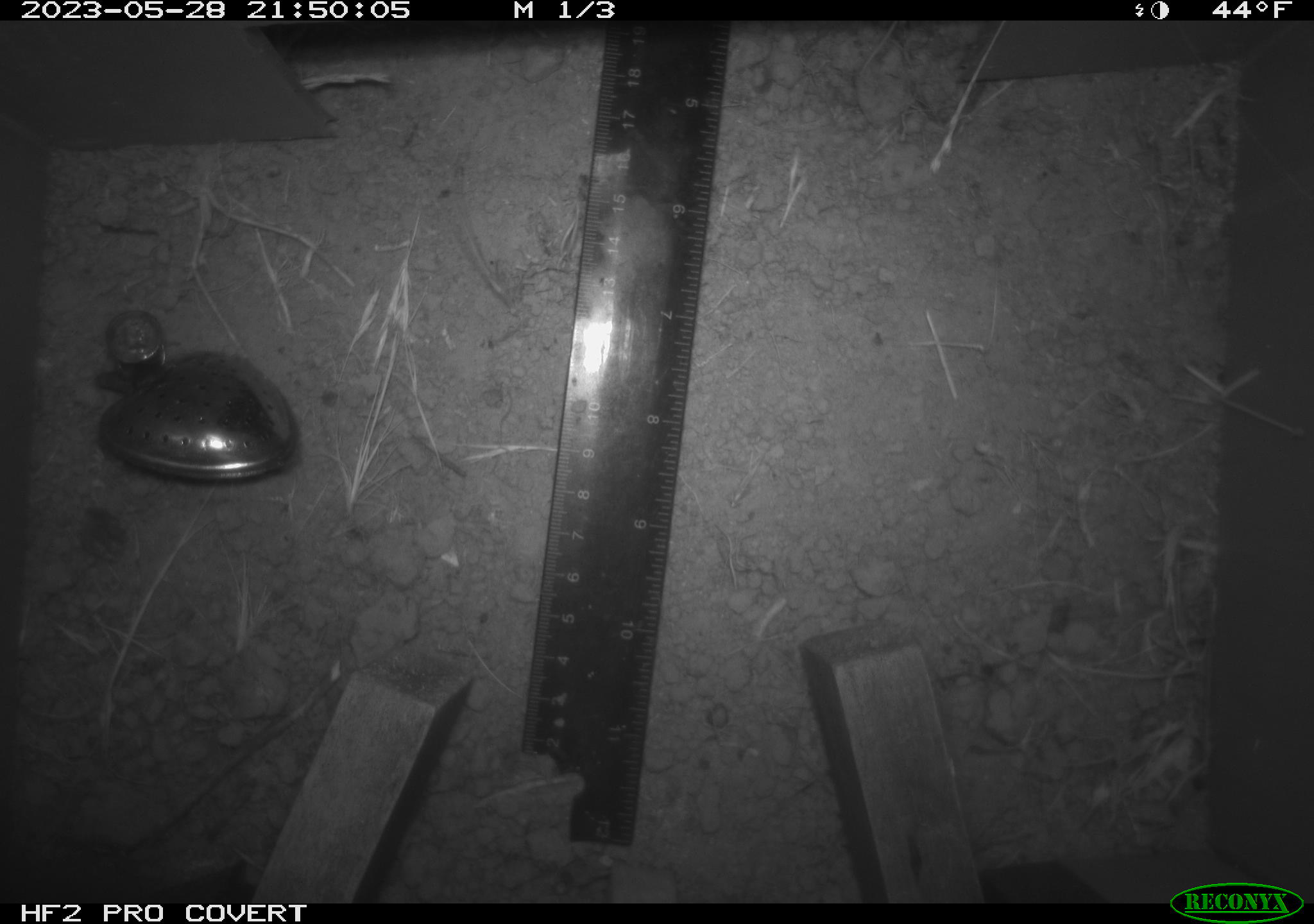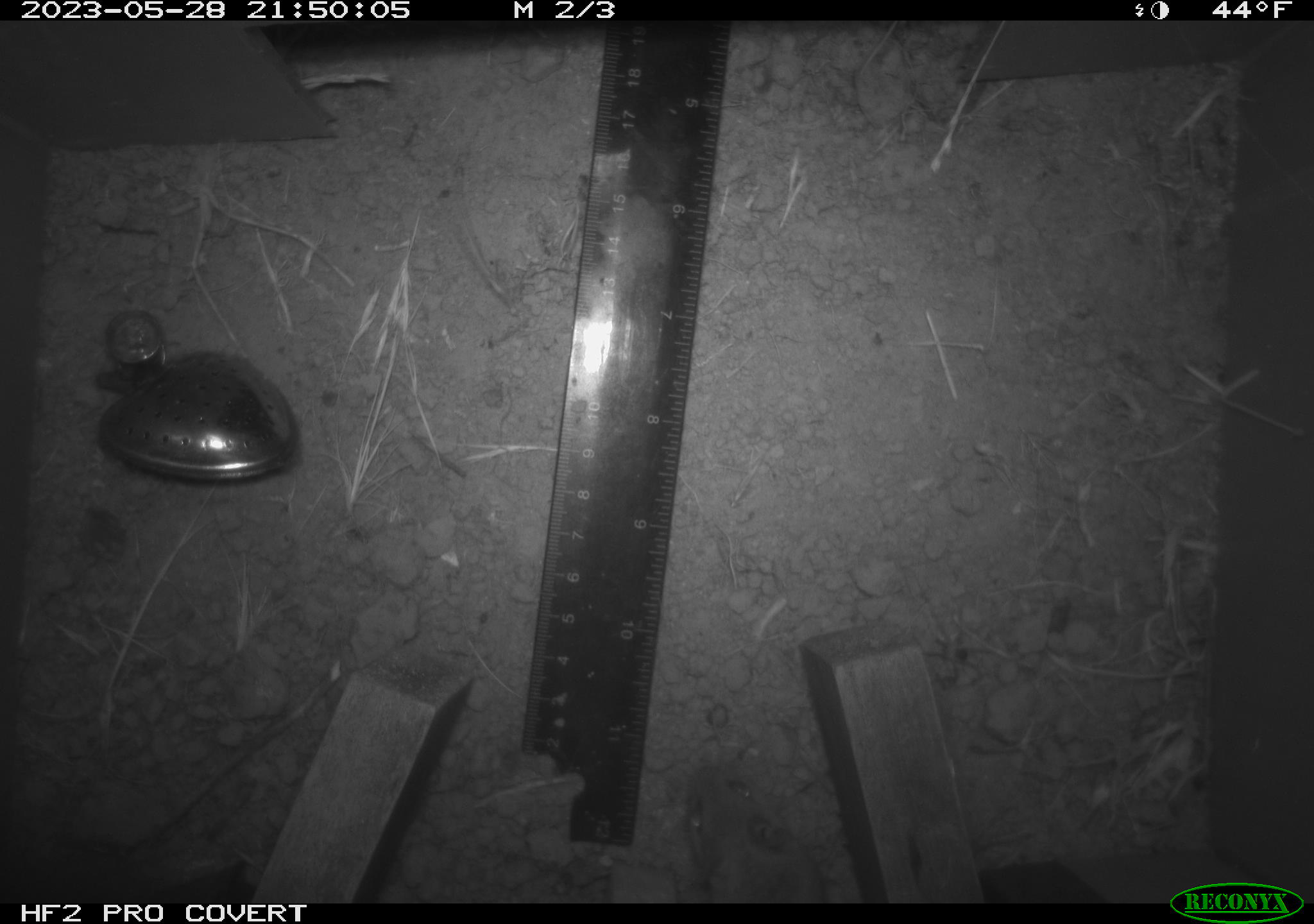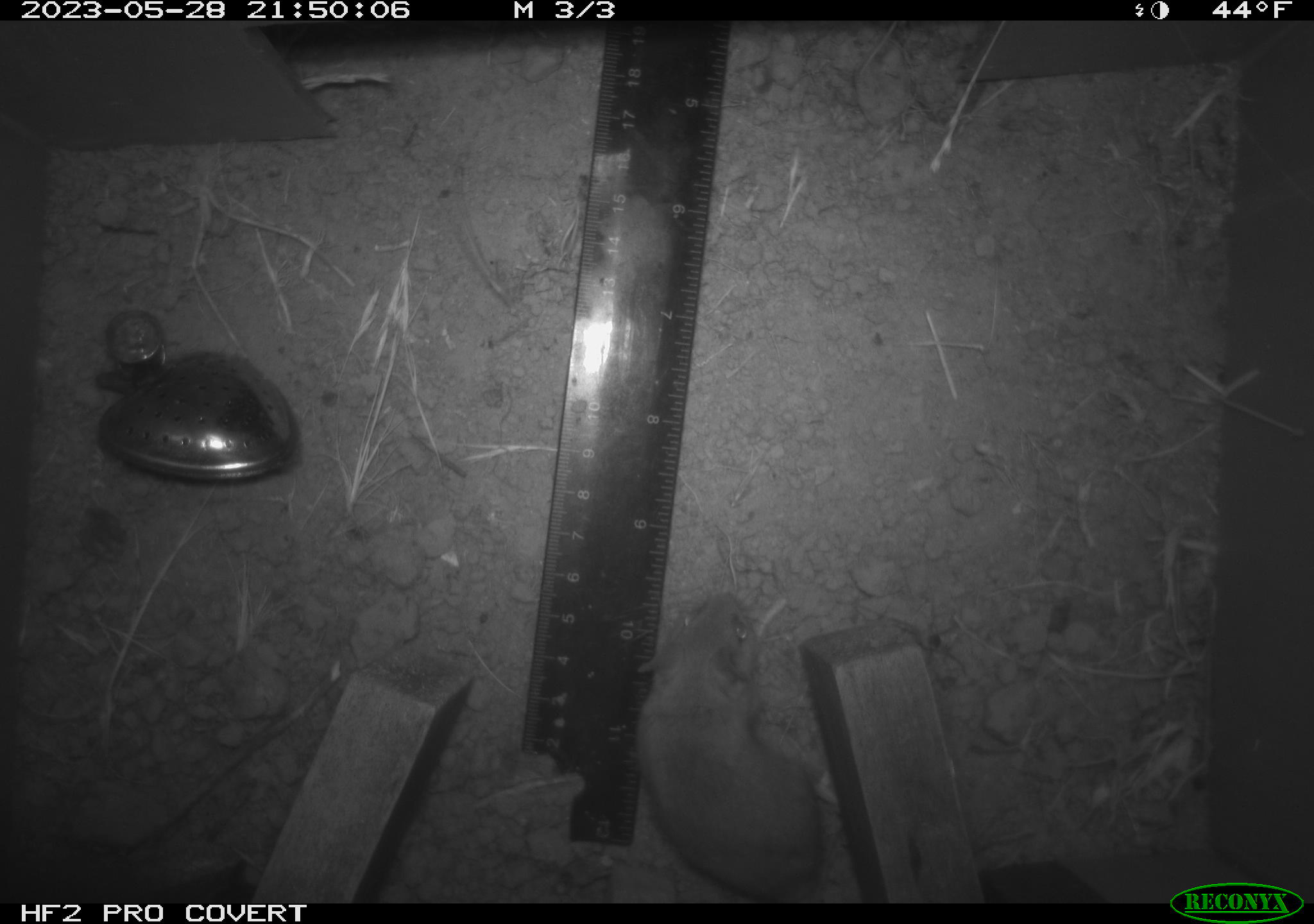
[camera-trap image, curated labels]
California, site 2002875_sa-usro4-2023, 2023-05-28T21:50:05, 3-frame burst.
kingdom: Animalia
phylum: Chordata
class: Mammalia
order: Rodentia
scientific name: Rodentia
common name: mouse species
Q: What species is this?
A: Mouse species (Rodentia).